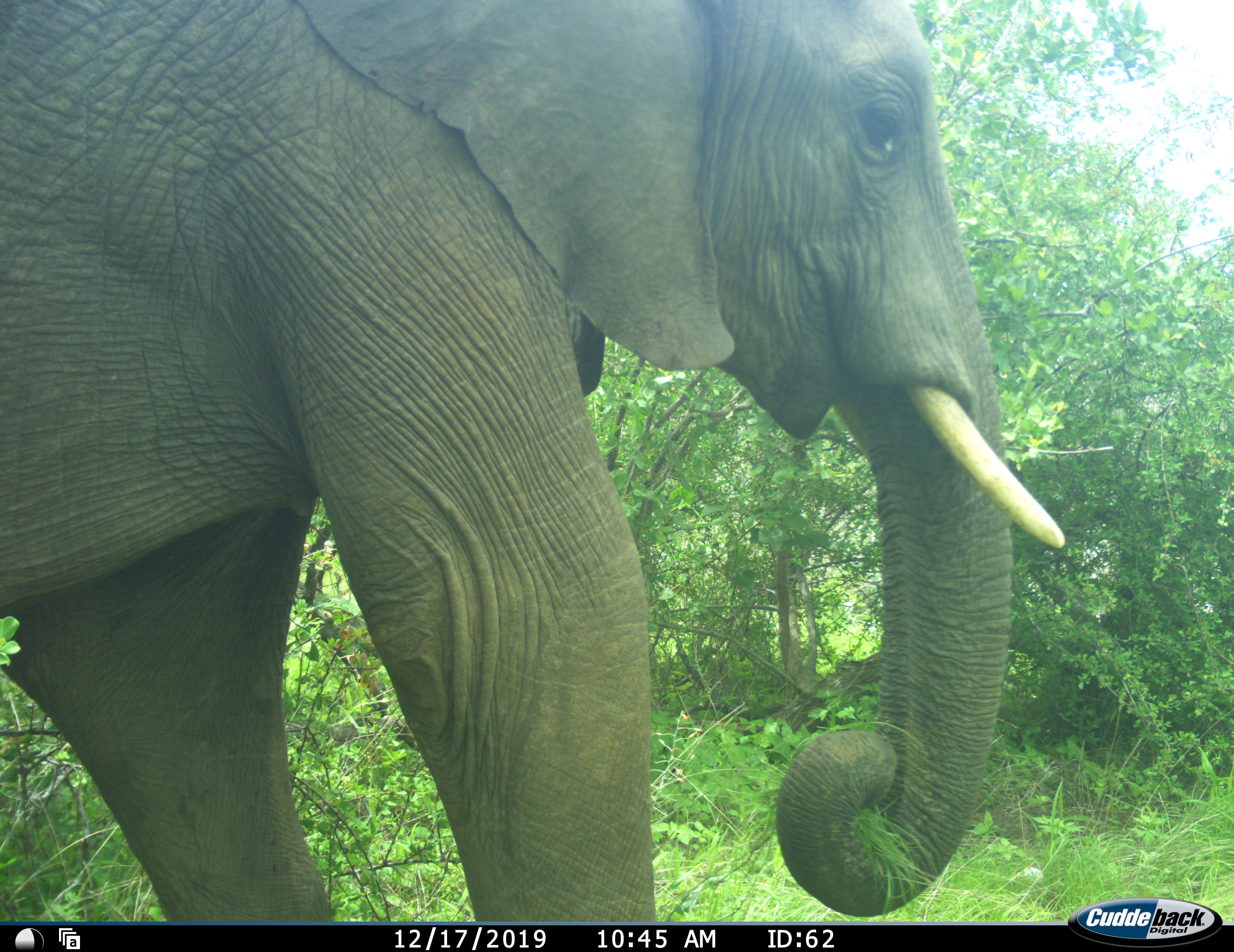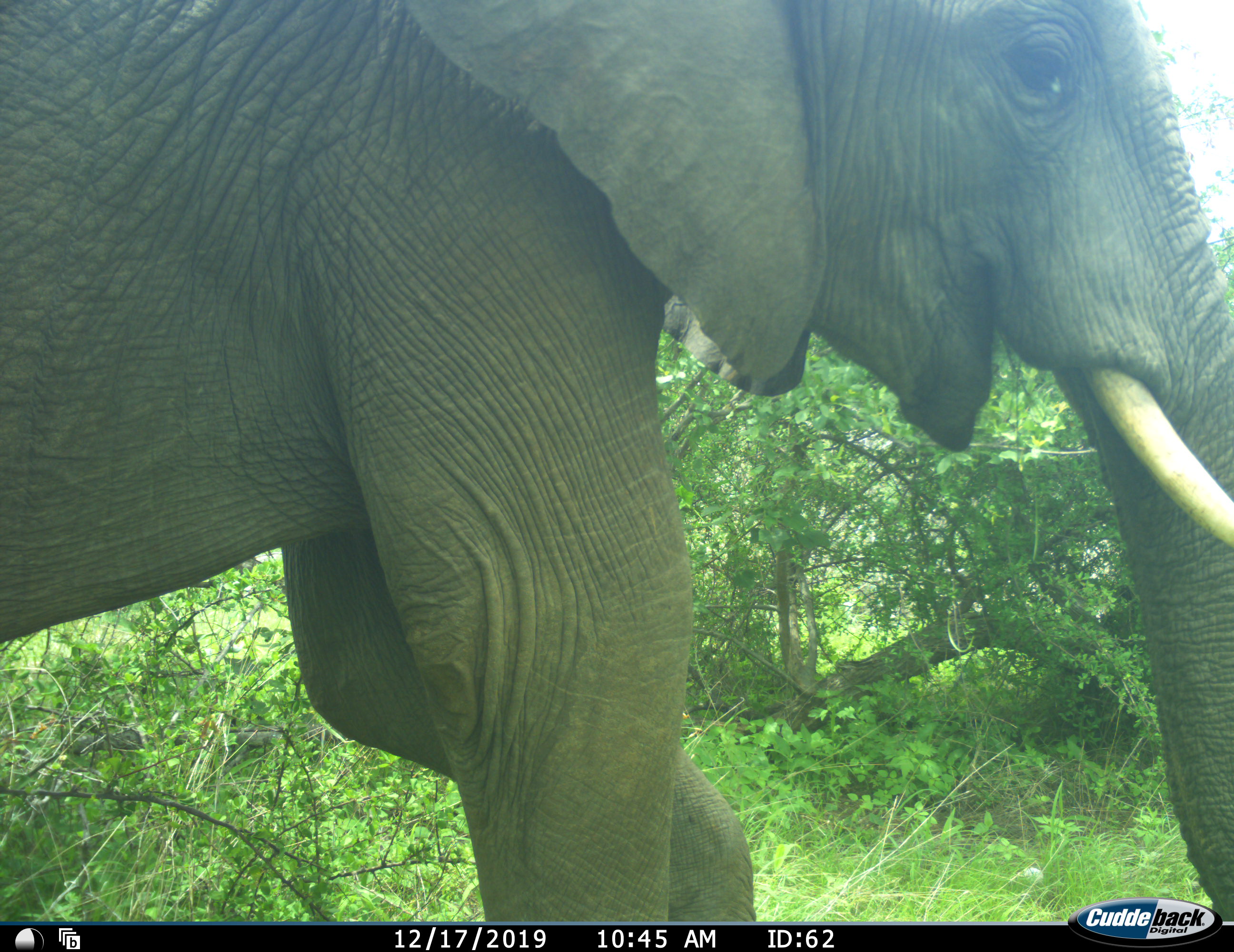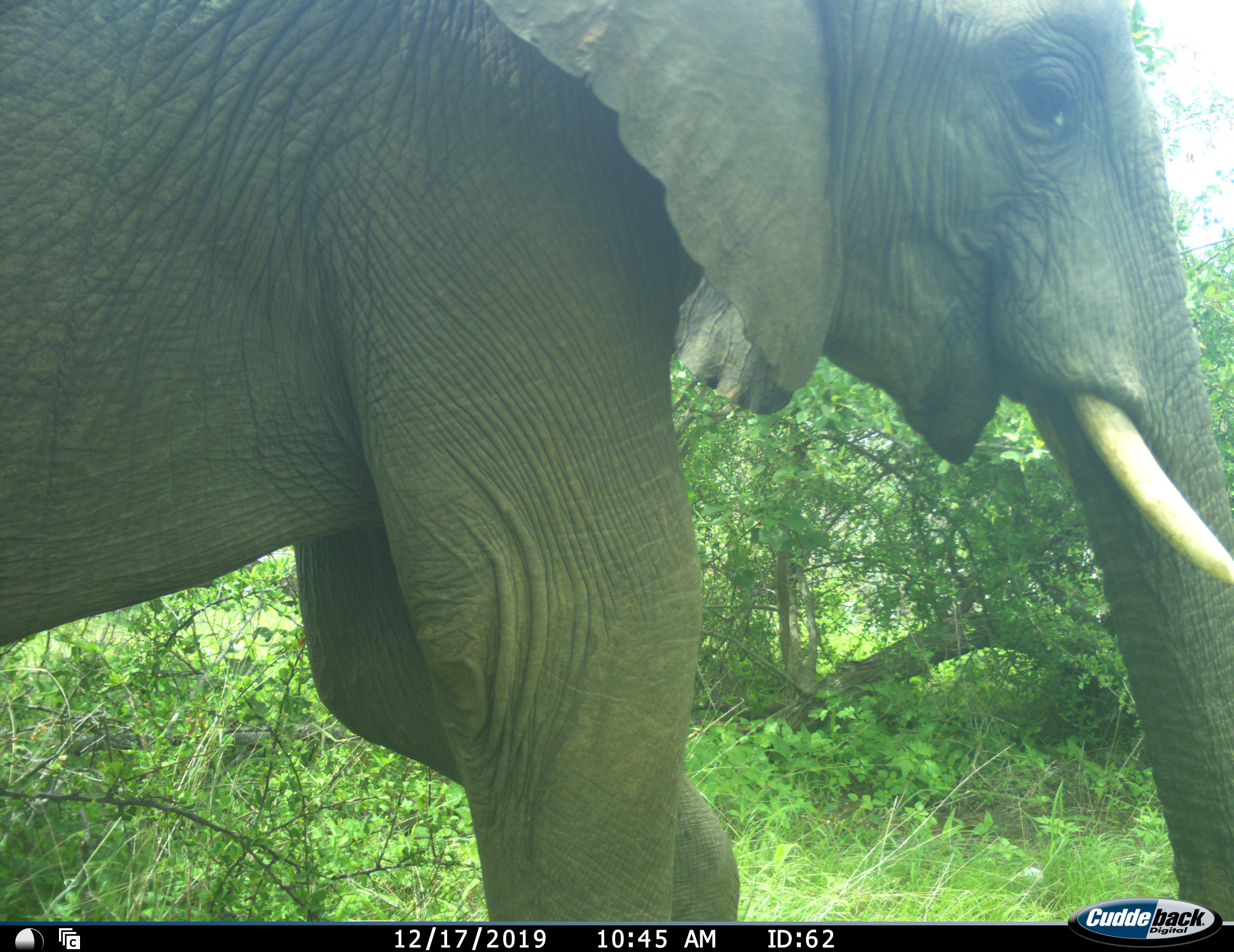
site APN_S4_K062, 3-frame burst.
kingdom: Animalia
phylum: Chordata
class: Mammalia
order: Proboscidea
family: Elephantidae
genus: Loxodonta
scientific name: Loxodonta africana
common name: african bush elephant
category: elephant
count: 1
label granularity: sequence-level